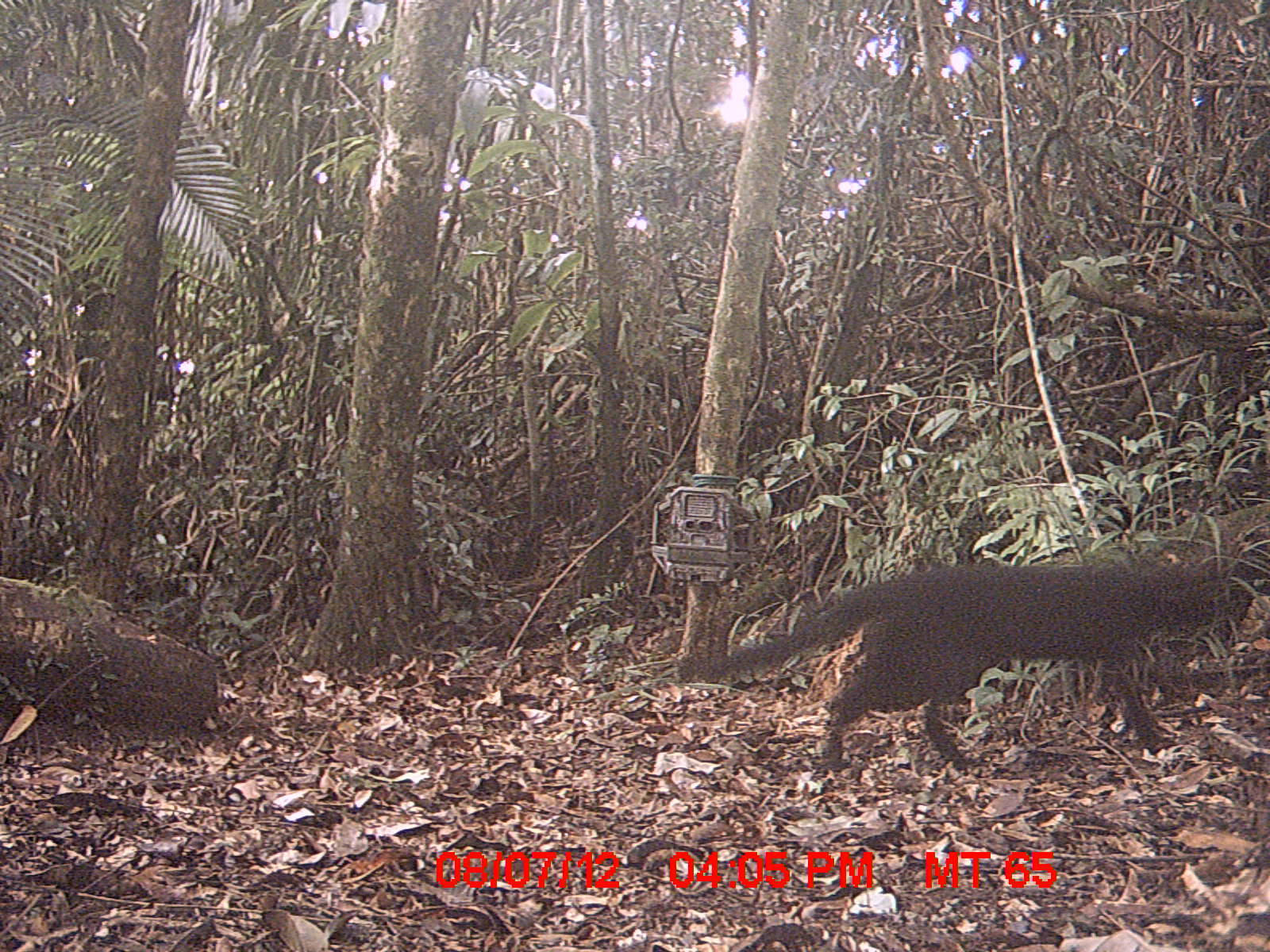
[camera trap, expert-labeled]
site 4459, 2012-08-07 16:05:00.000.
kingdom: Animalia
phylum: Chordata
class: Mammalia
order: Carnivora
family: Felidae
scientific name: Felidae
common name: felids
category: felis sp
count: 1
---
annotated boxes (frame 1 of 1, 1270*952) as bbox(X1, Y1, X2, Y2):
felis sp: bbox(673, 558, 1231, 770)